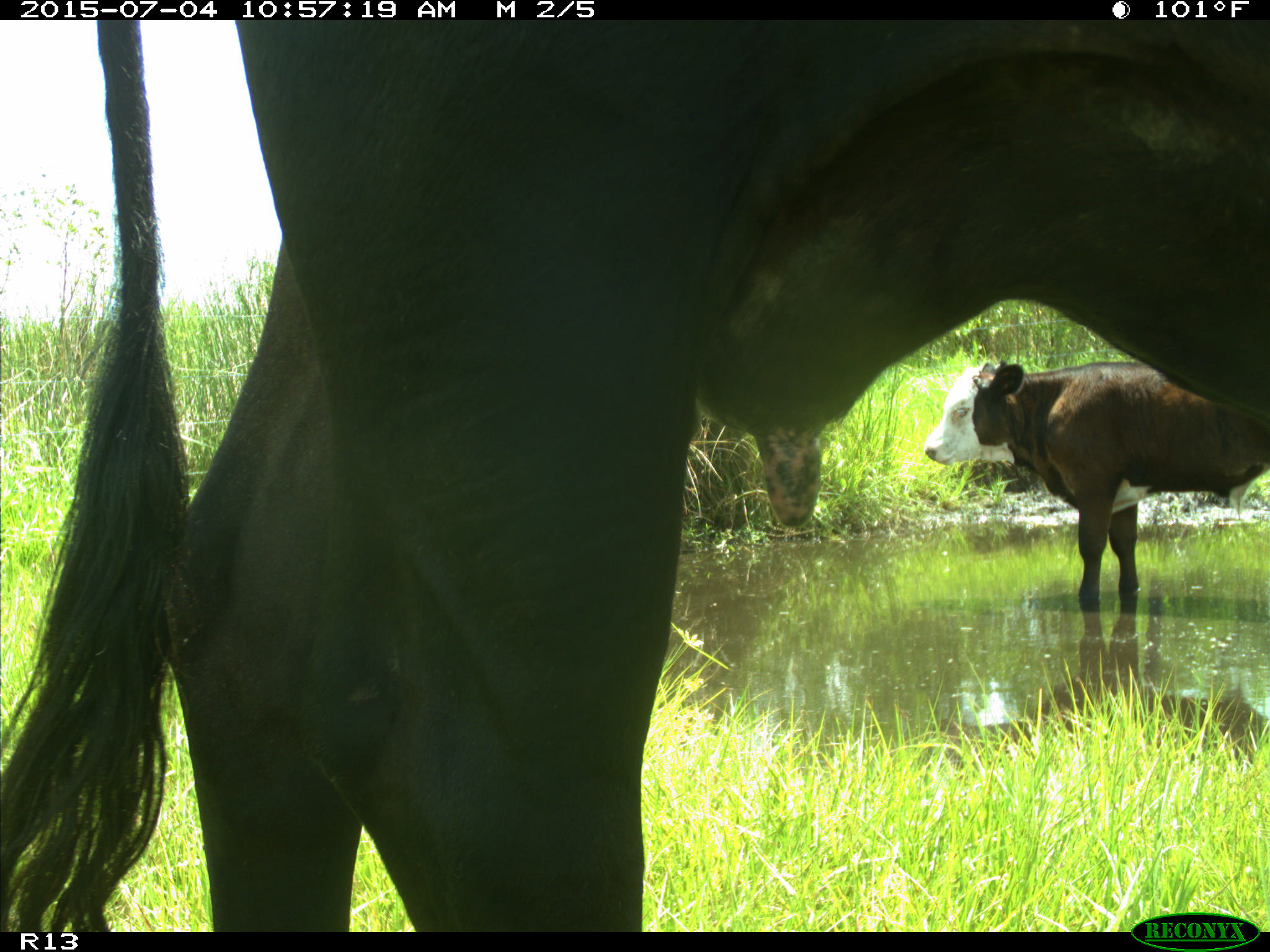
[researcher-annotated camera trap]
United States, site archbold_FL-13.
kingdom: Animalia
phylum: Chordata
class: Mammalia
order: Artiodactyla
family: Bovidae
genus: Bos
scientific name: Bos taurus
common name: domestic cow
Bos taurus (domestic cow).